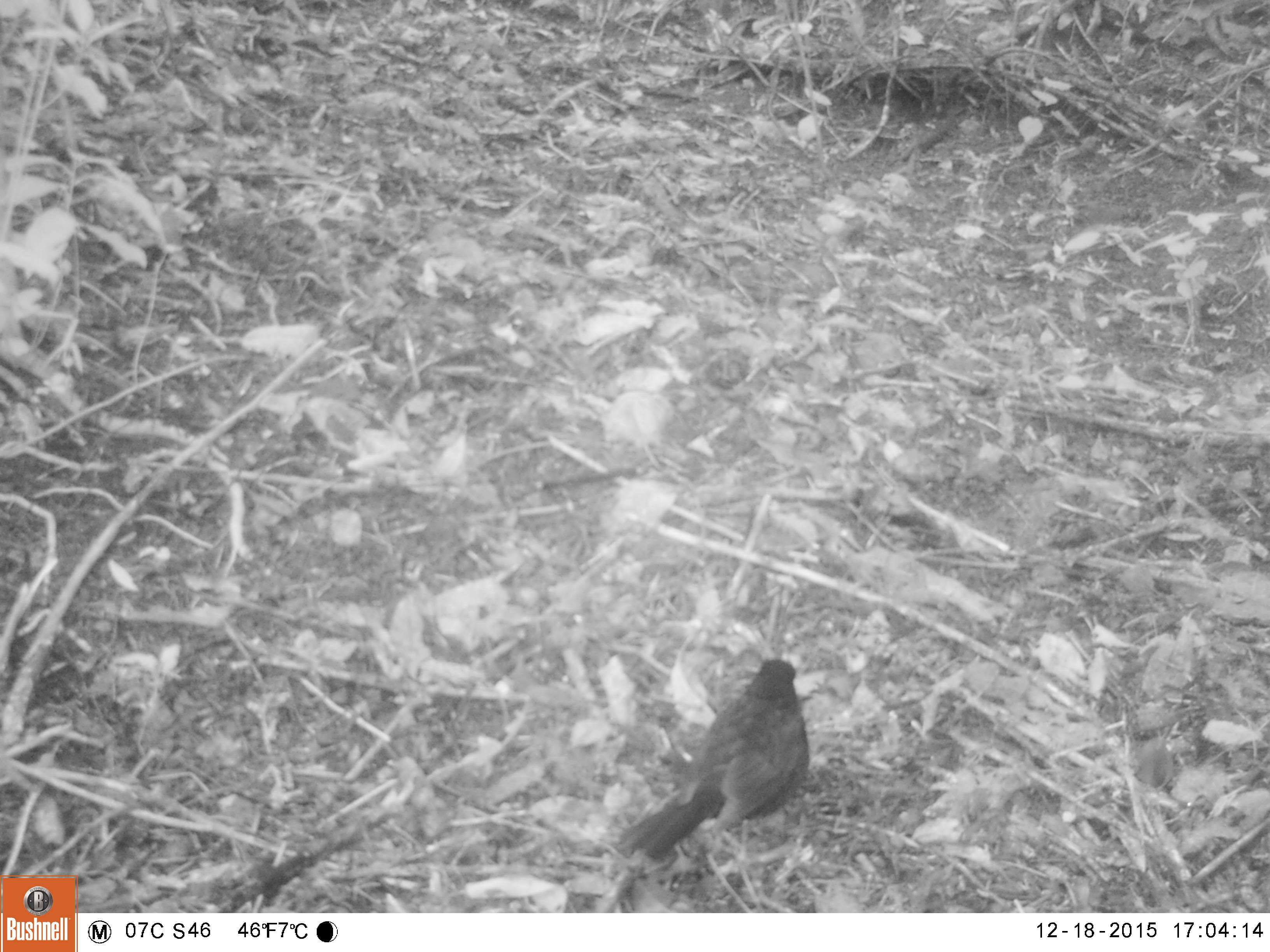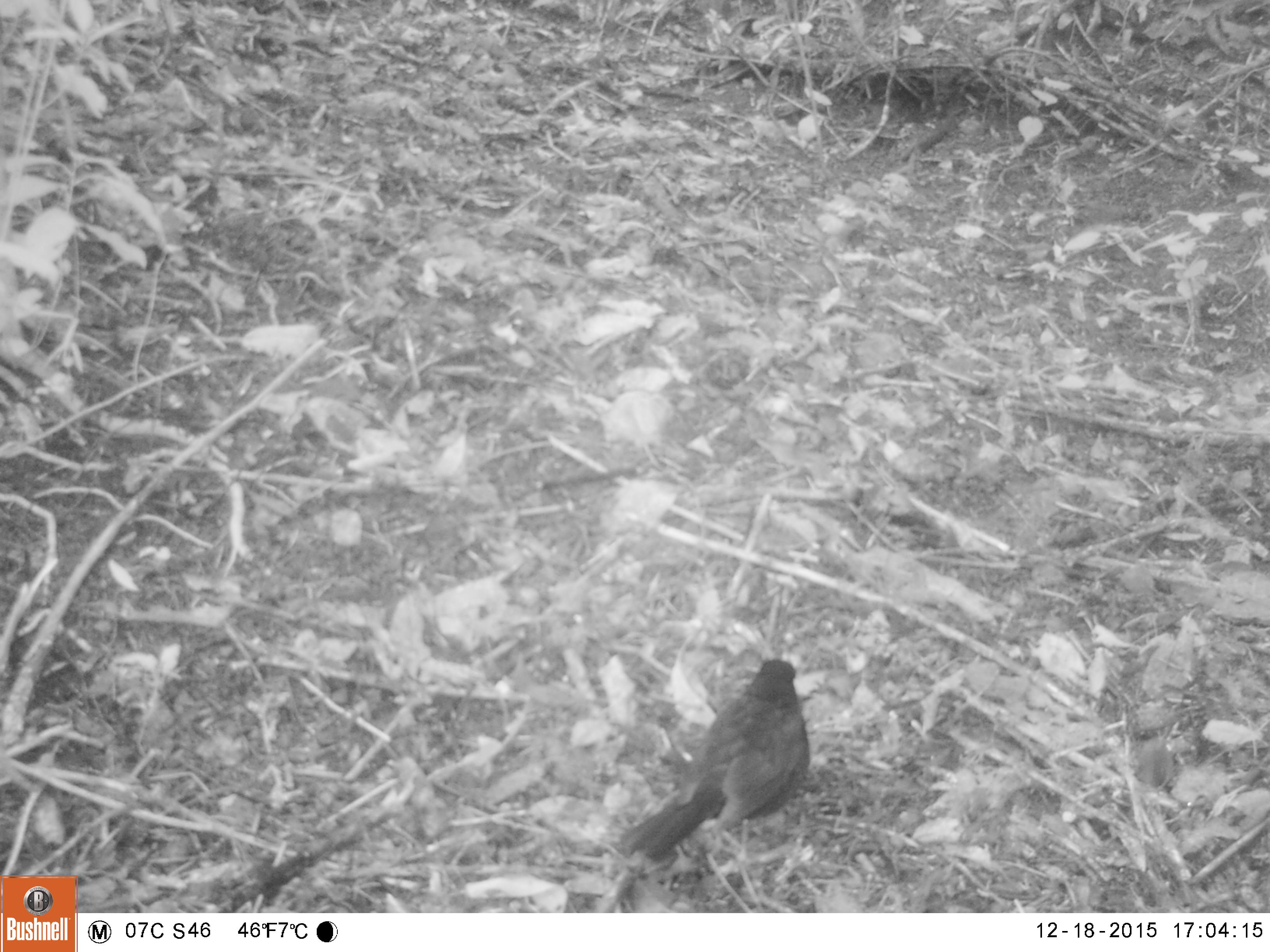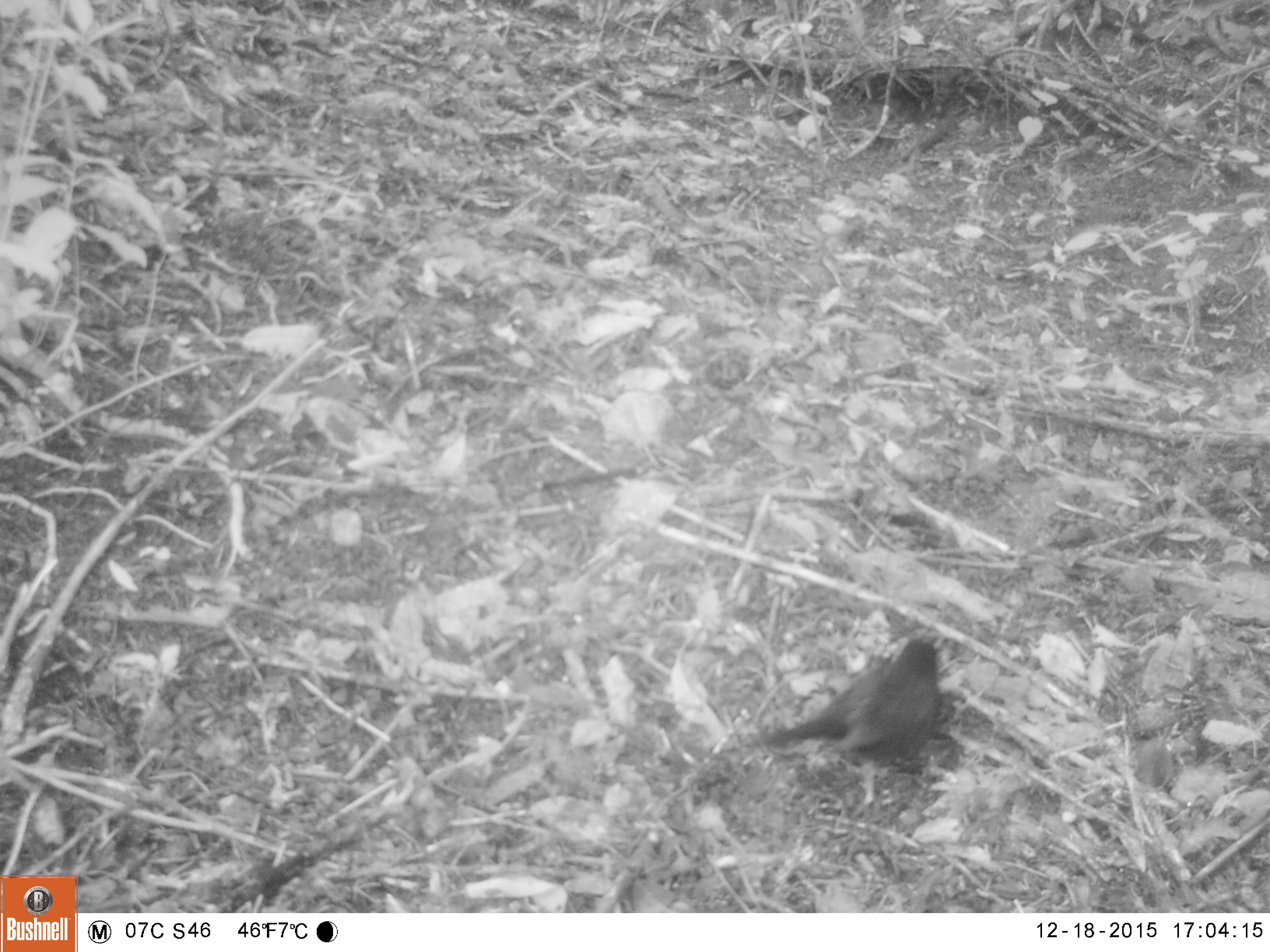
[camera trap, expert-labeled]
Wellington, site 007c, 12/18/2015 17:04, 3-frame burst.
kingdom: Animalia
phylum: Chordata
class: Aves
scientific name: Aves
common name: bird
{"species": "bird (Aves)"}